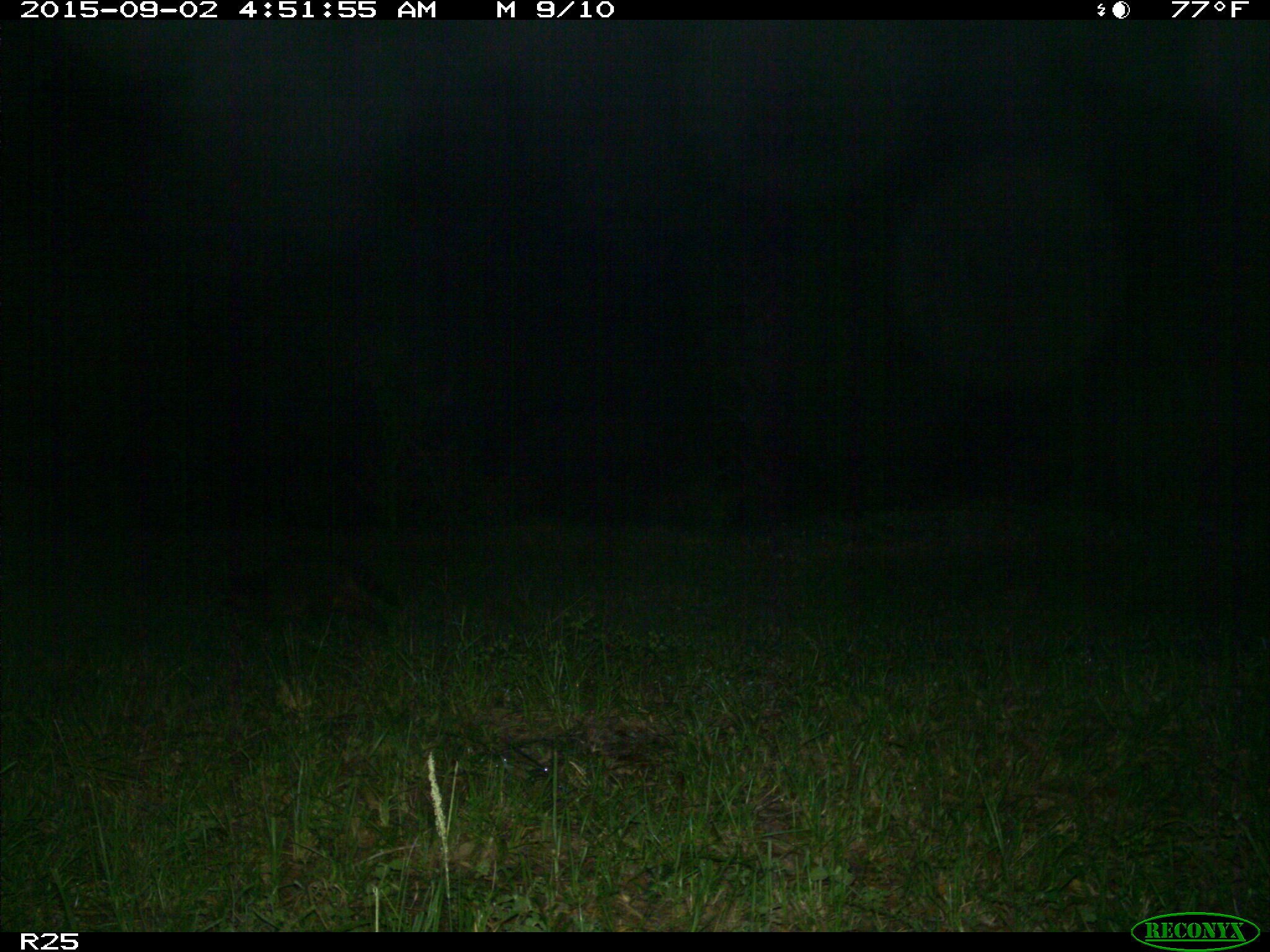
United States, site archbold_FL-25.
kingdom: Animalia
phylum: Chordata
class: Mammalia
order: Carnivora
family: Procyonidae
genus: Procyon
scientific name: Procyon lotor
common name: common raccoon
Procyon lotor (common raccoon).